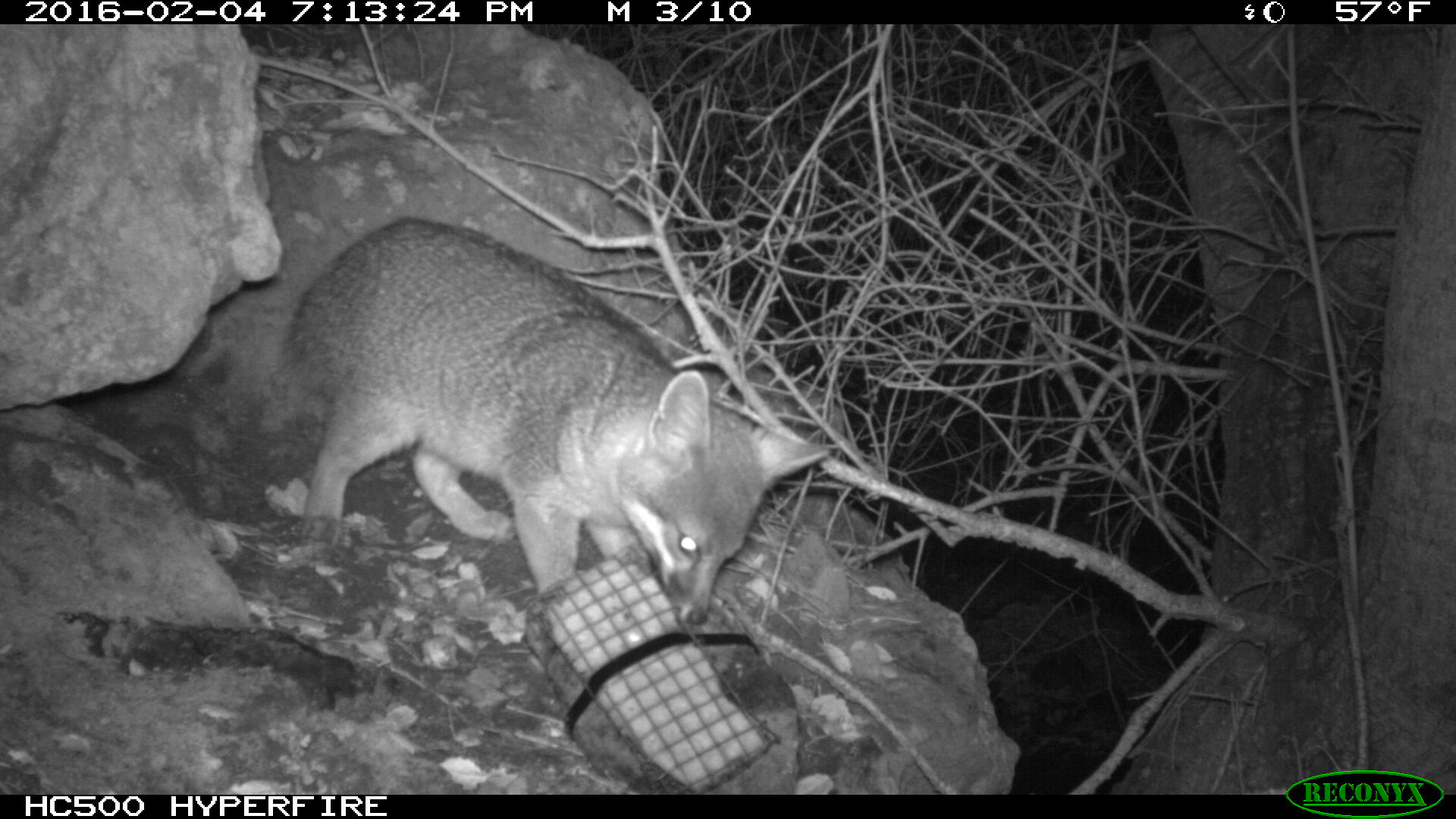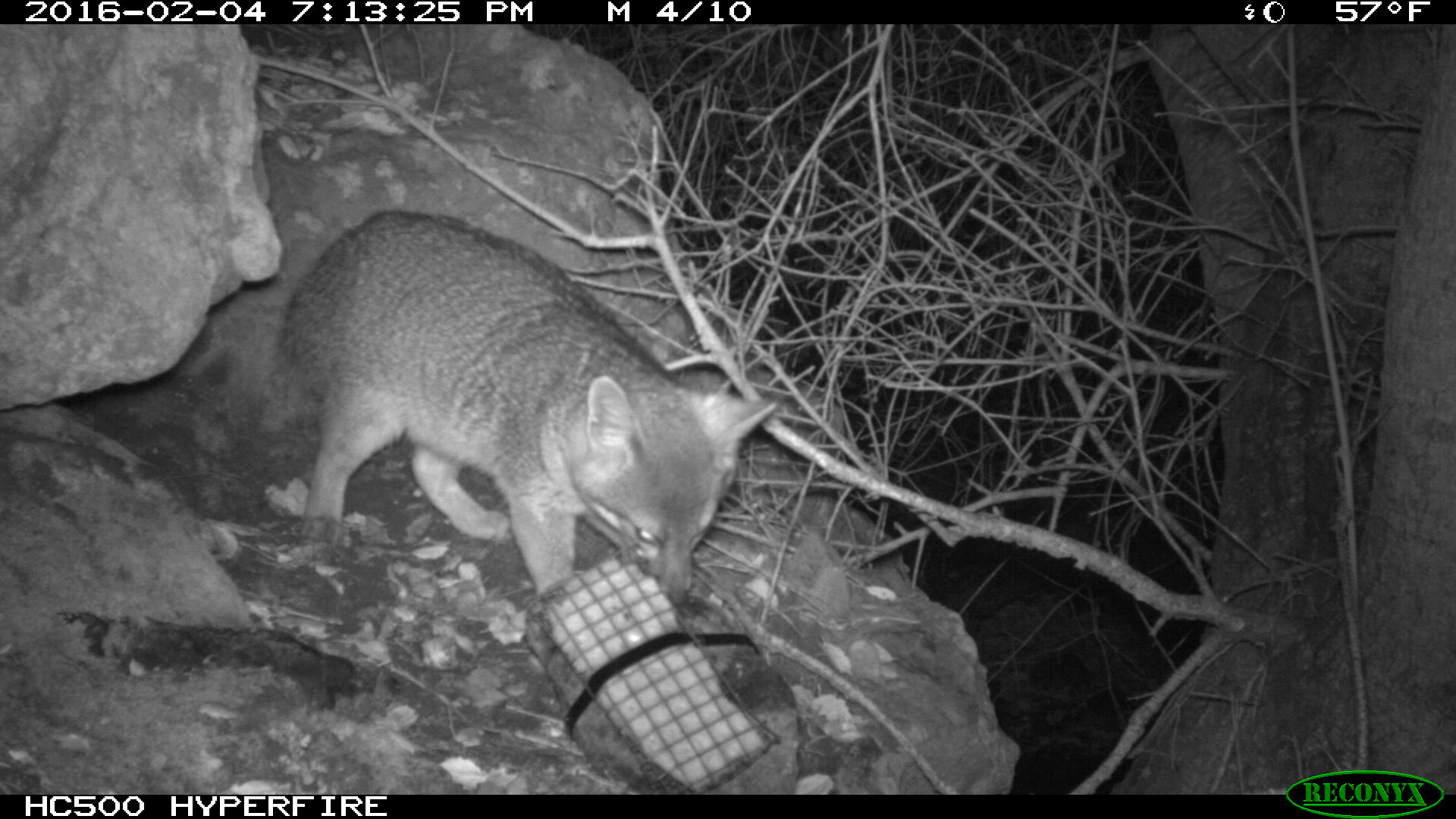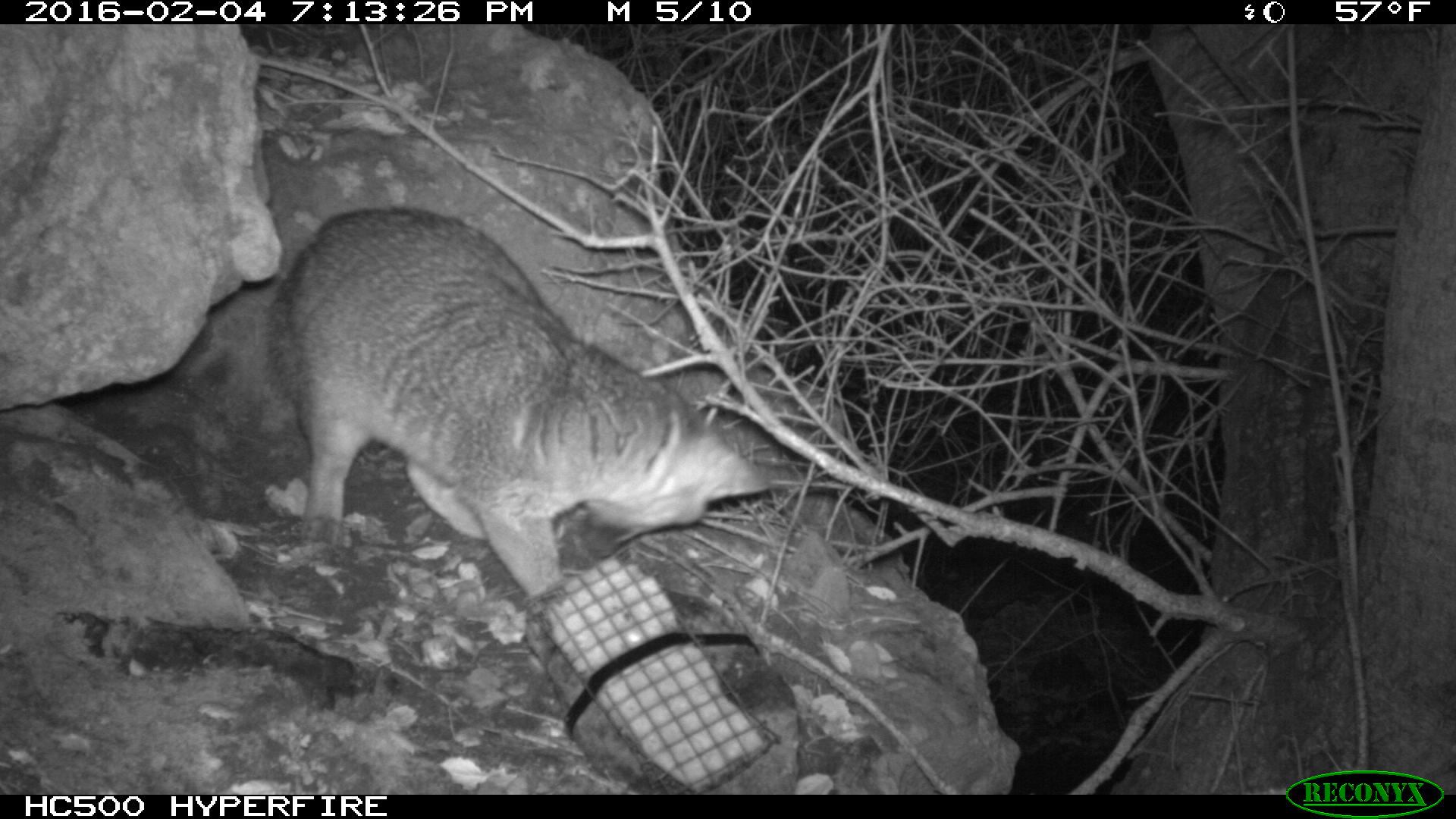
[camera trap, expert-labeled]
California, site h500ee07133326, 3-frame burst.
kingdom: Animalia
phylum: Chordata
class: Mammalia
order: Carnivora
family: Canidae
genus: Urocyon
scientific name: Urocyon littoralis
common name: island fox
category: fox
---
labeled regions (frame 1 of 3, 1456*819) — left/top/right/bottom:
fox: 281/215/829/626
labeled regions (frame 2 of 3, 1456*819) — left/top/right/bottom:
fox: 278/209/774/607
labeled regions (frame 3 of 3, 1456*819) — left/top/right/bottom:
fox: 262/203/770/601